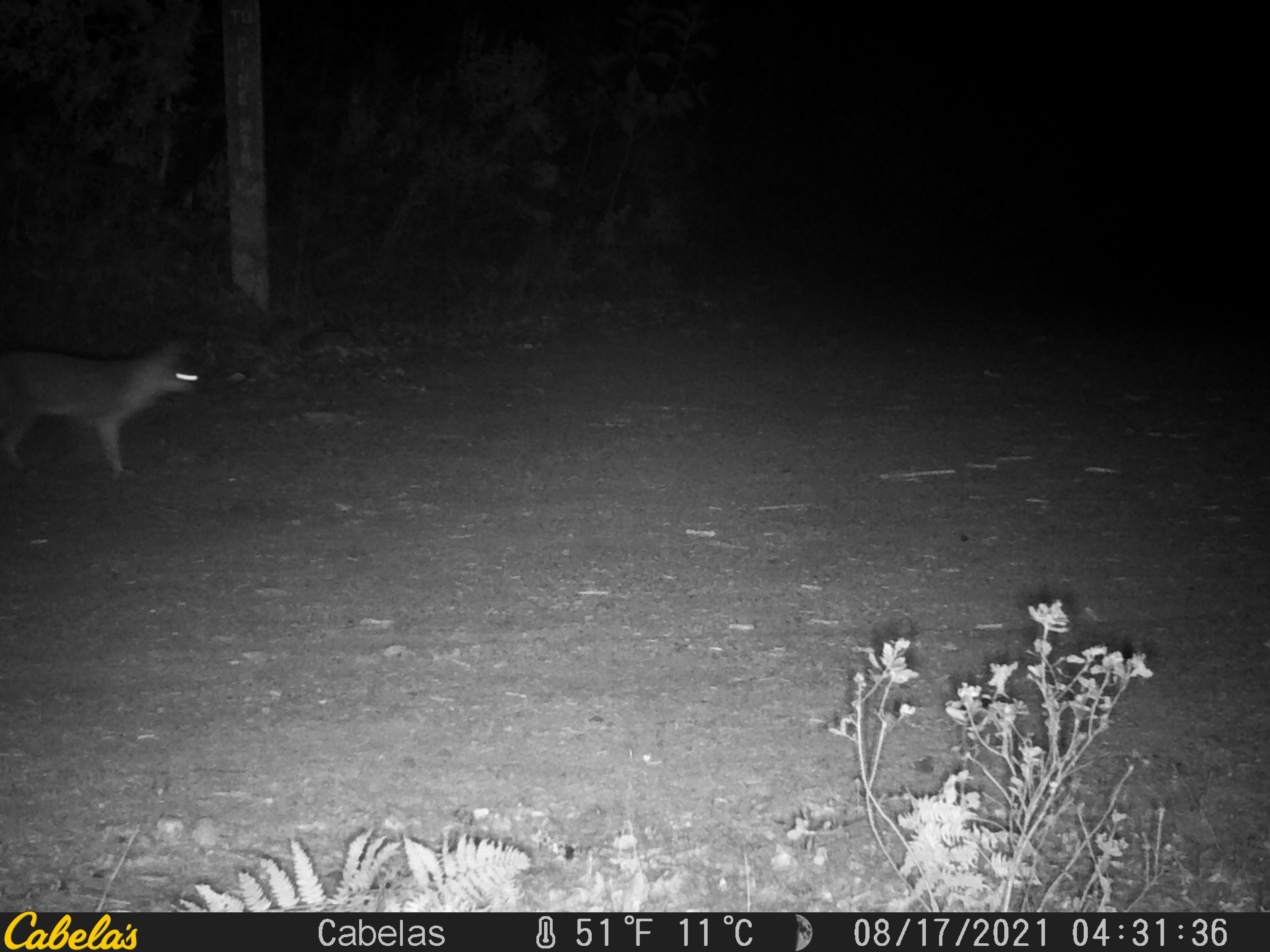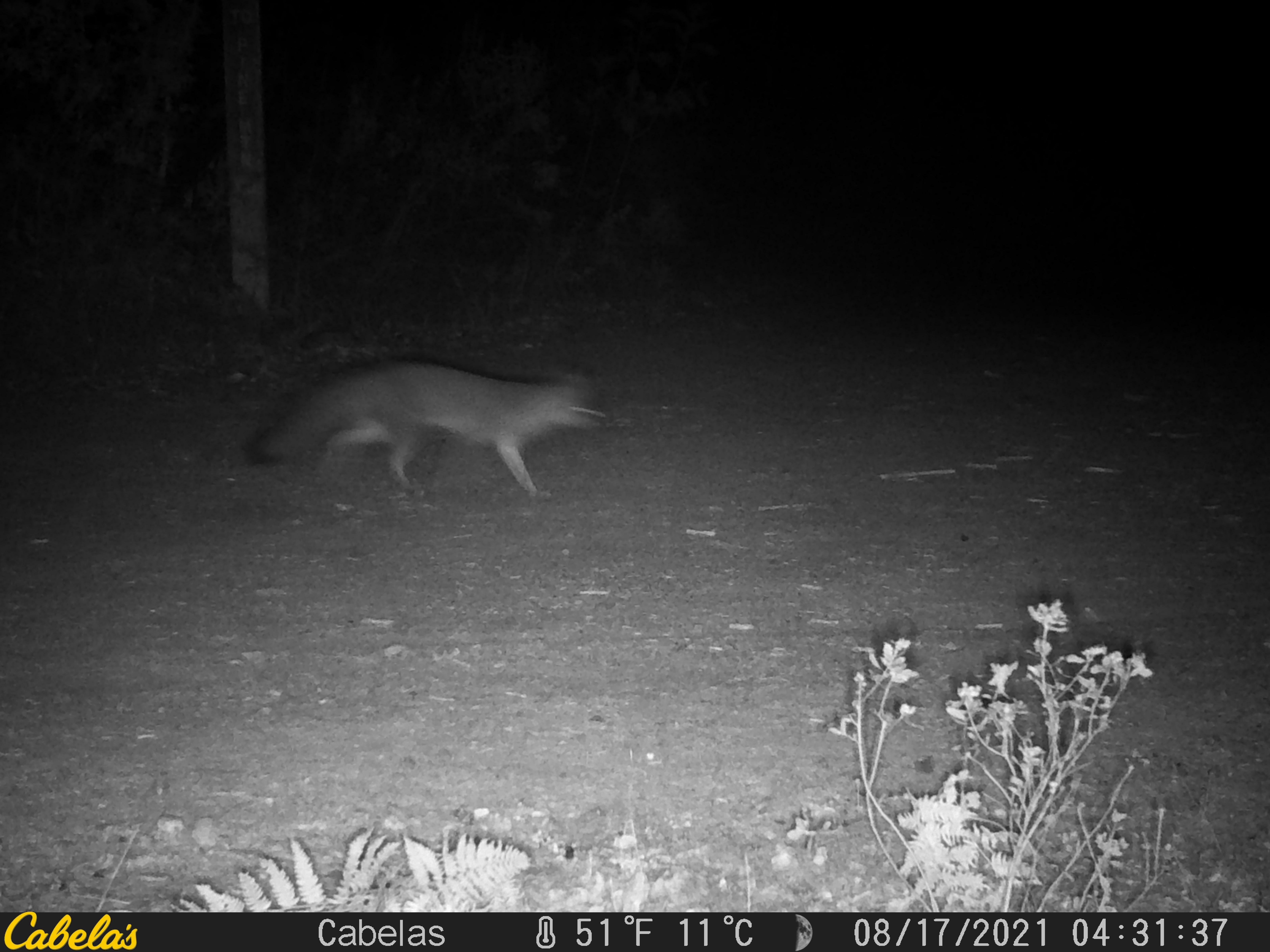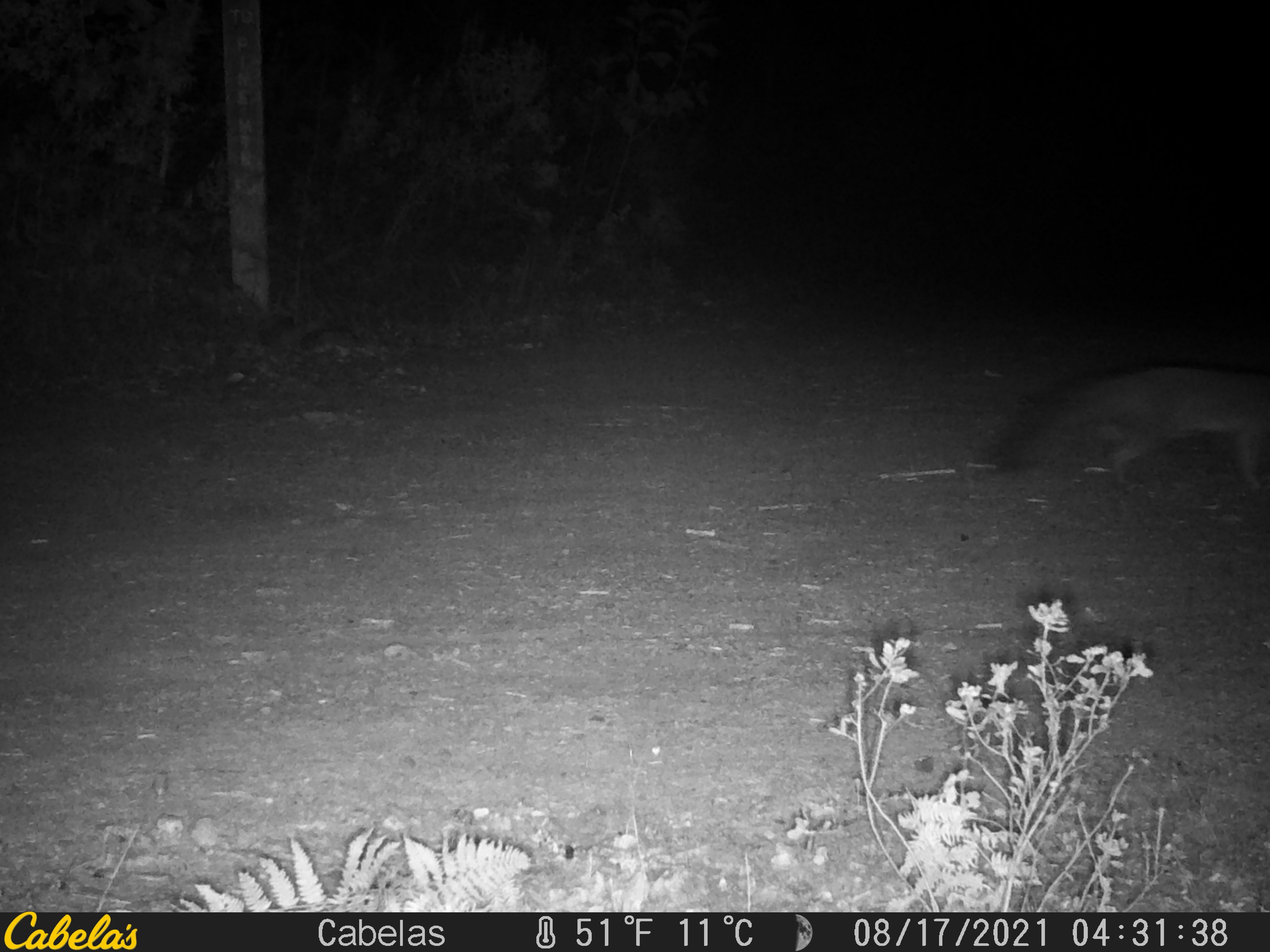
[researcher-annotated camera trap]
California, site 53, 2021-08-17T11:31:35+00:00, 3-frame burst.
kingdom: Animalia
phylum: Chordata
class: Mammalia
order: Carnivora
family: Canidae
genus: Urocyon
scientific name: Urocyon cinereoargenteus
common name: gray fox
Gray fox (Urocyon cinereoargenteus).